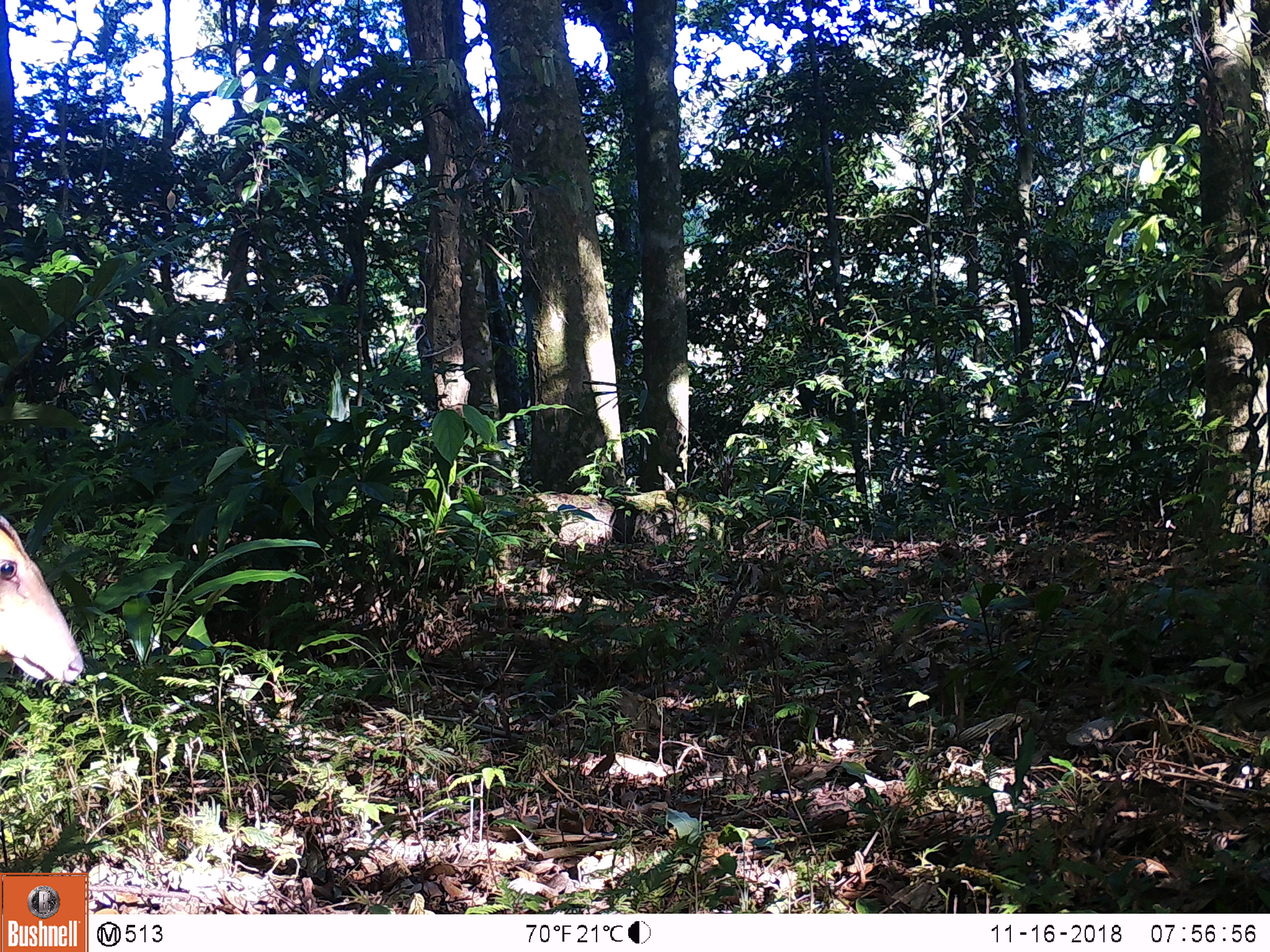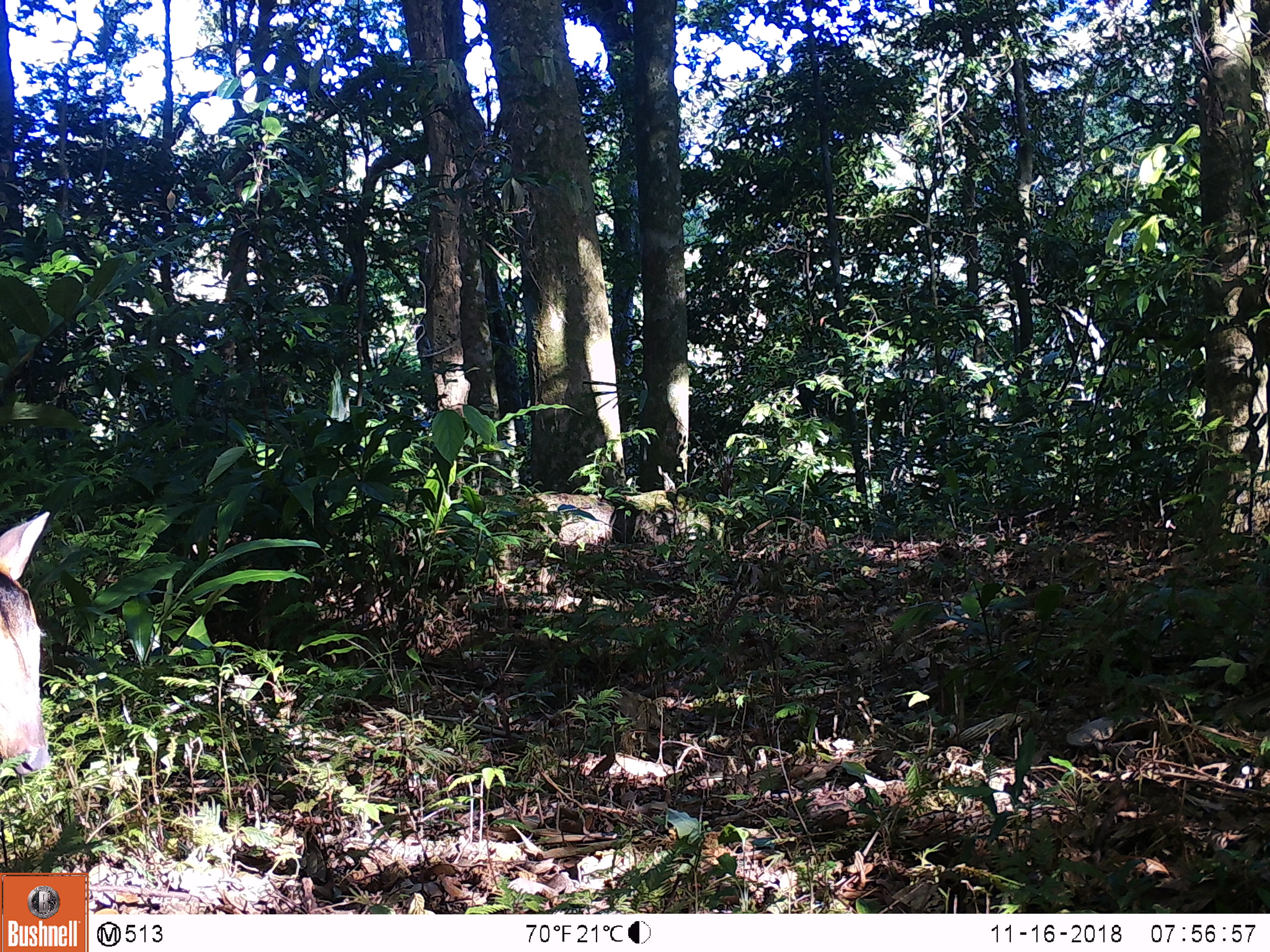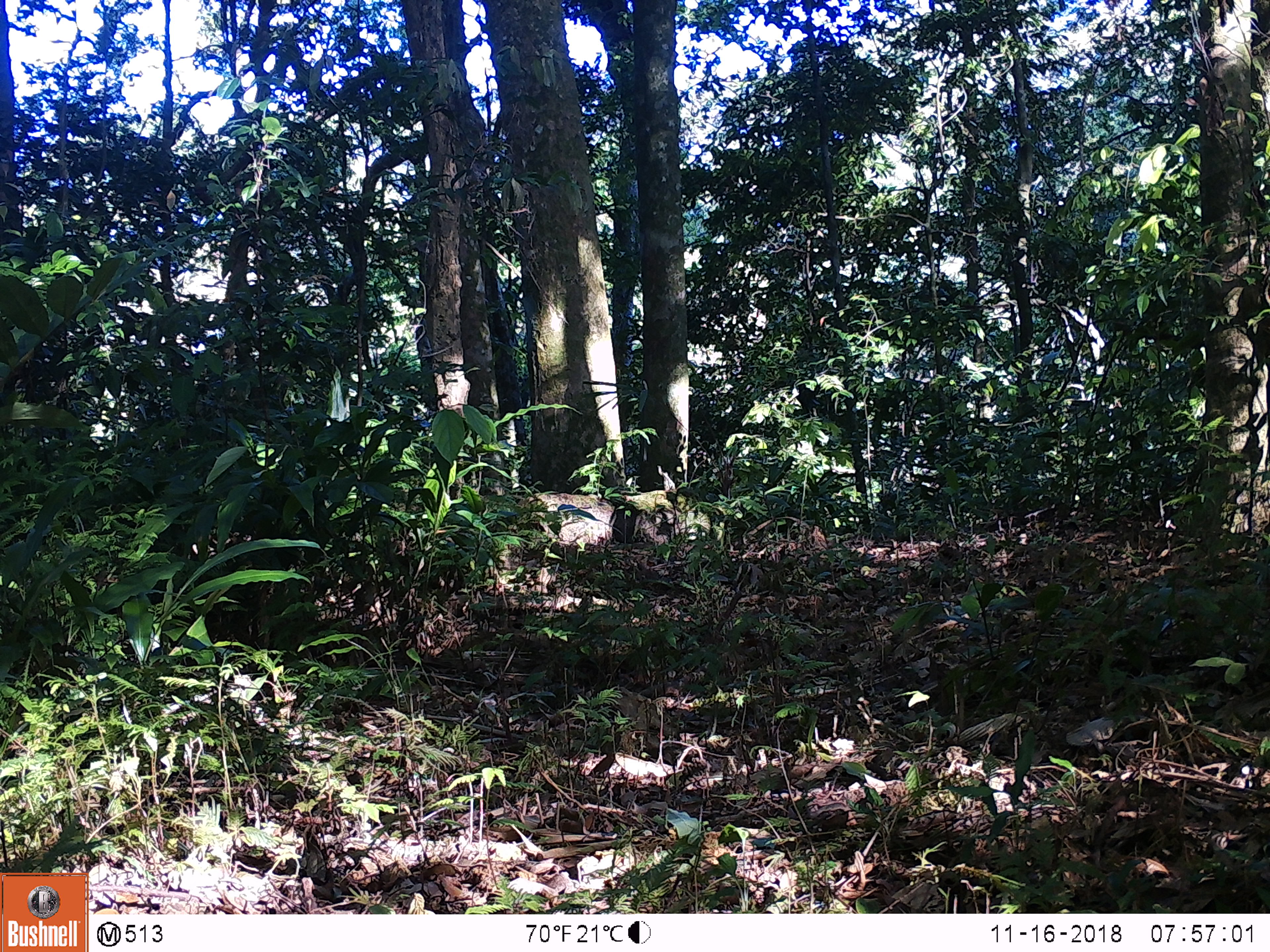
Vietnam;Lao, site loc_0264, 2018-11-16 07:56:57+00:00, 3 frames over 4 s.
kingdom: Animalia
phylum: Chordata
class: Mammalia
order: Artiodactyla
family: Cervidae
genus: Muntiacus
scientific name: Muntiacus vuquangensis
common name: large-antlered muntjac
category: large antlered muntjac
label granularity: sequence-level